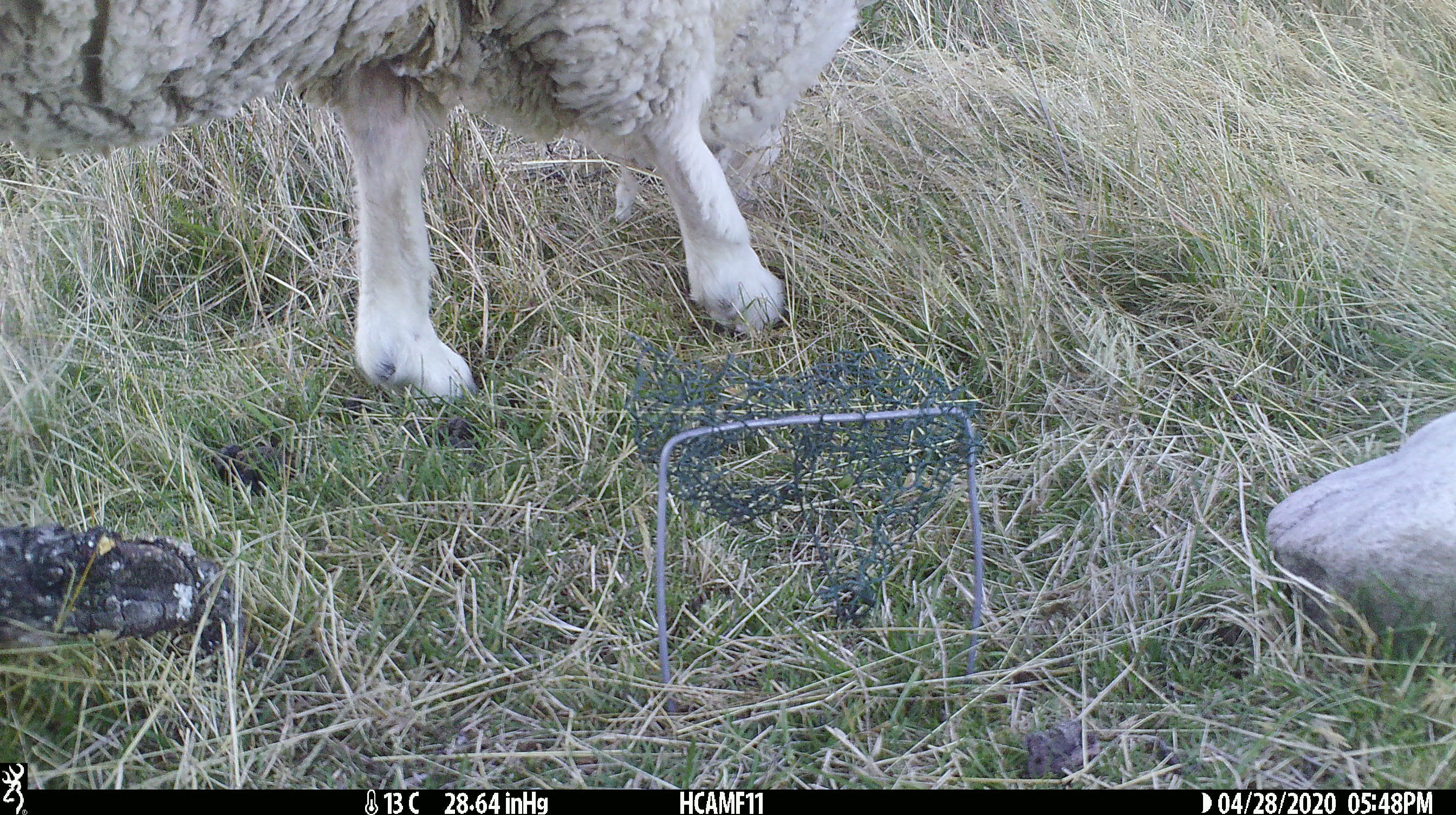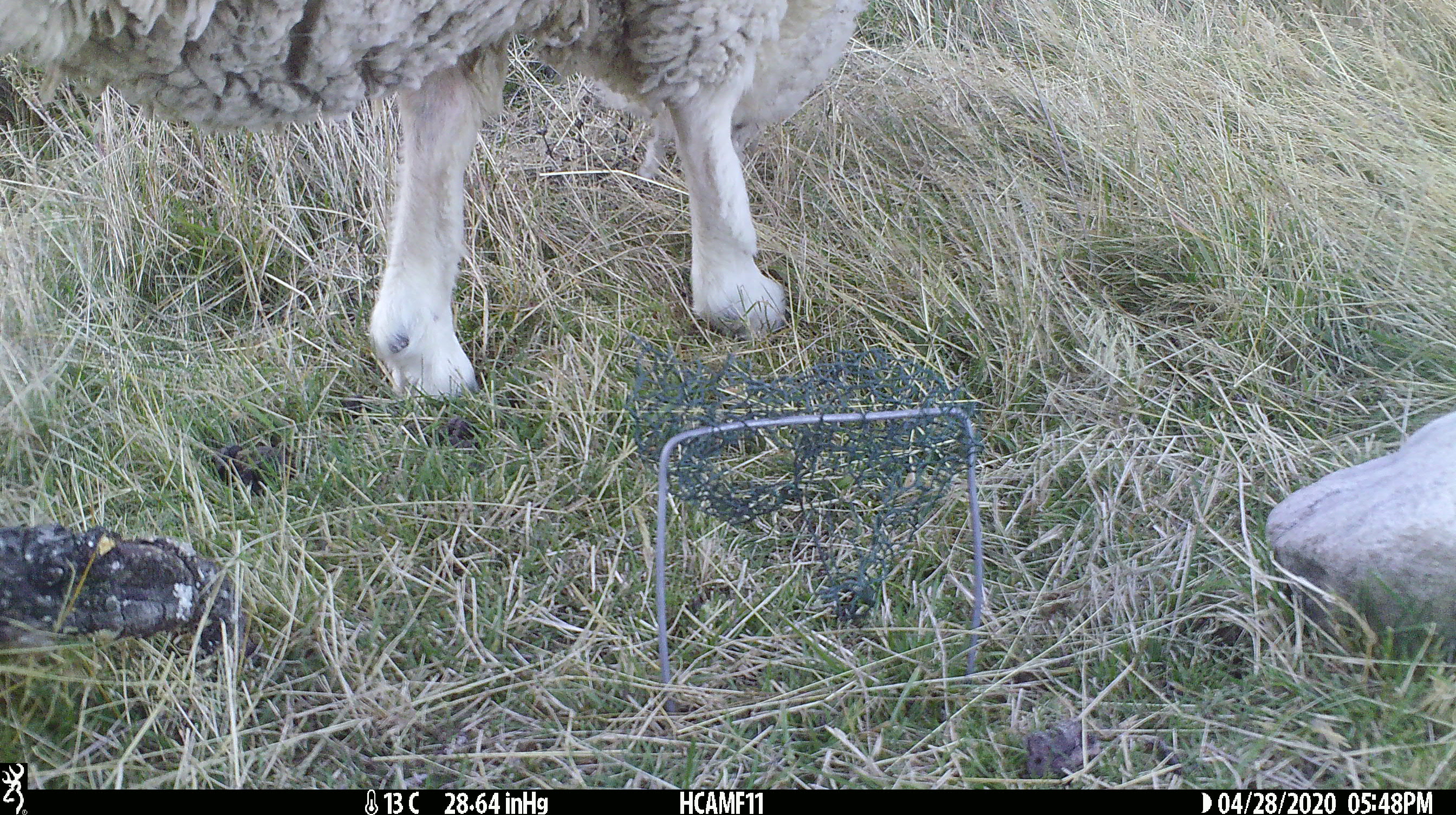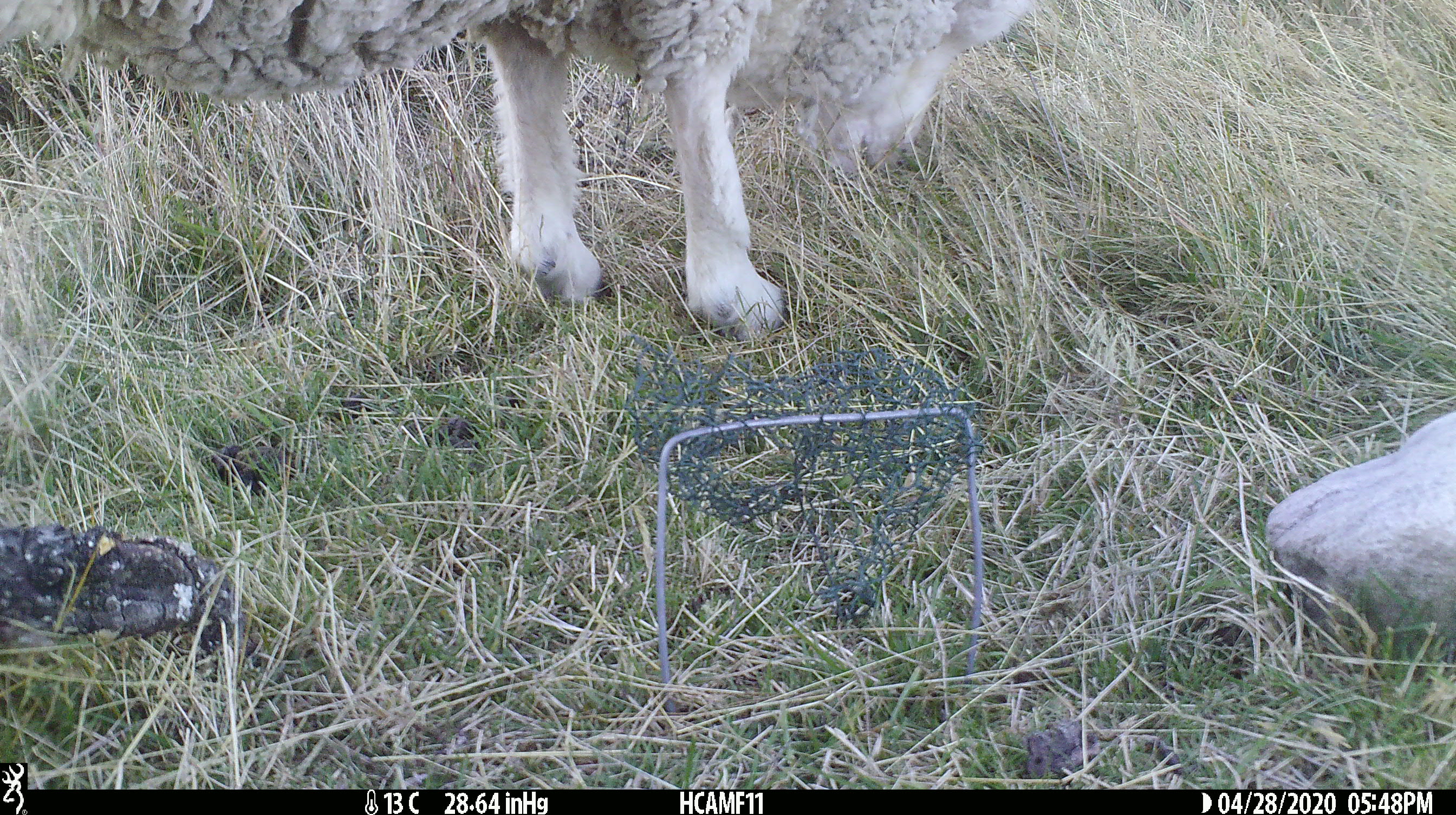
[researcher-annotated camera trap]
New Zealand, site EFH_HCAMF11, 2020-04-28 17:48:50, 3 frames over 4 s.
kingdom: Animalia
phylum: Chordata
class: Mammalia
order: Artiodactyla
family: Bovidae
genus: Ovis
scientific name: Ovis aries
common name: domestic sheep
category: sheep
Sheep (domestic sheep) (Ovis aries).